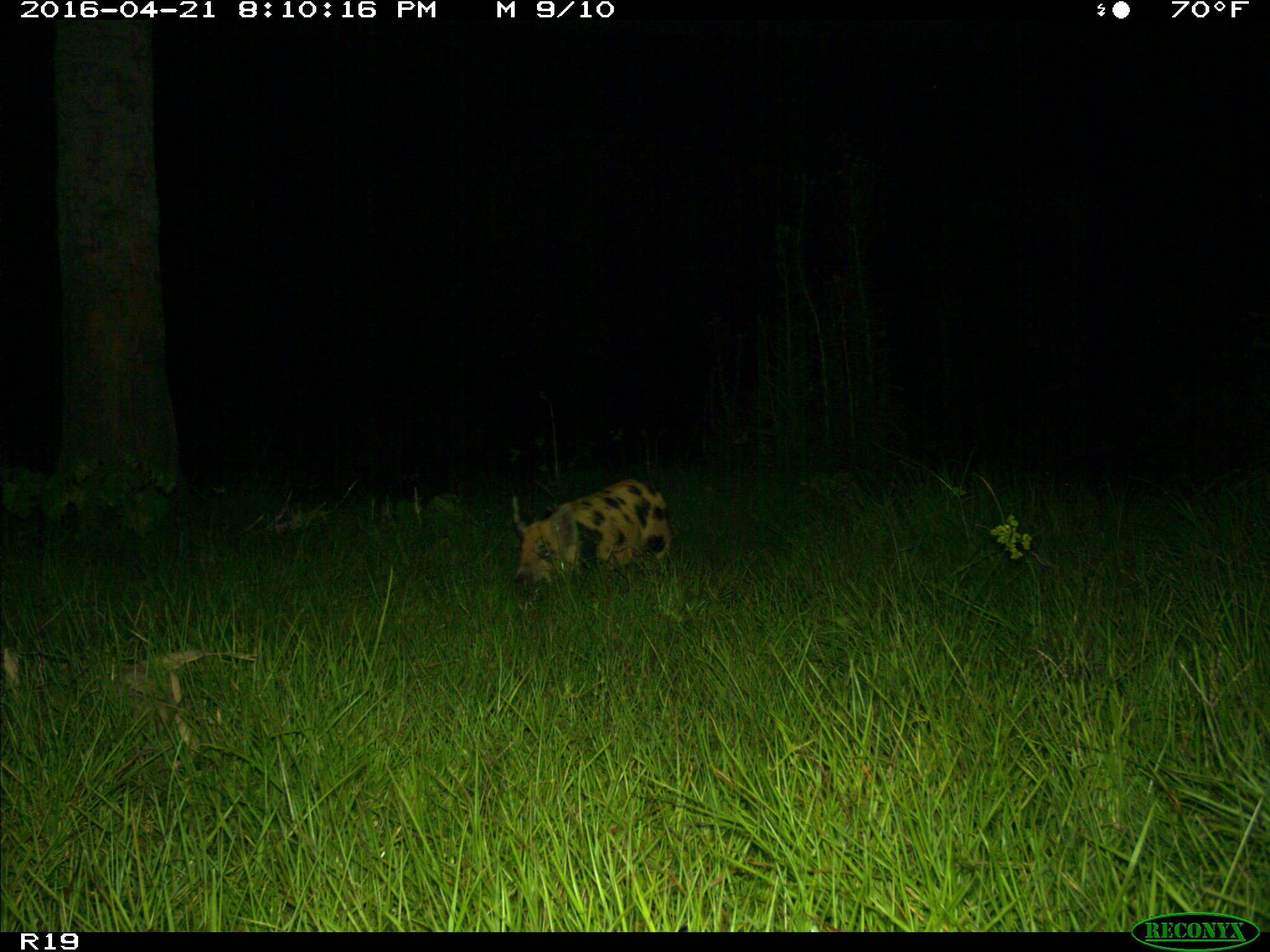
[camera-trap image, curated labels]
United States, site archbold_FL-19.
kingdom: Animalia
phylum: Chordata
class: Mammalia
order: Artiodactyla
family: Suidae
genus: Sus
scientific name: Sus scrofa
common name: wild boar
Sus scrofa (wild boar).